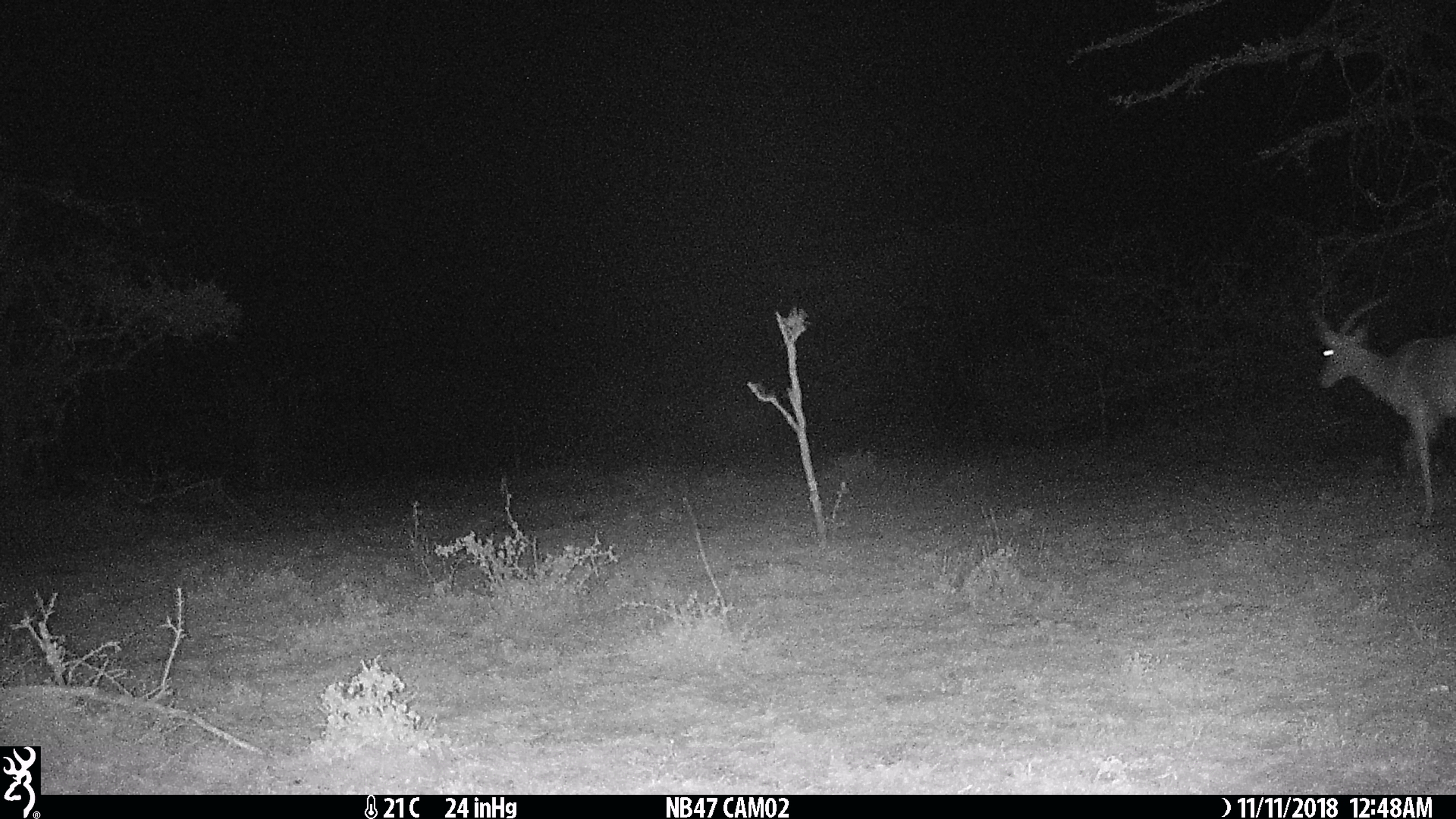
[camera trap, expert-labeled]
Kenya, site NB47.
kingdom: Animalia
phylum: Chordata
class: Mammalia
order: Artiodactyla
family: Bovidae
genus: Aepyceros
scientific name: Aepyceros melampus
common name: impala